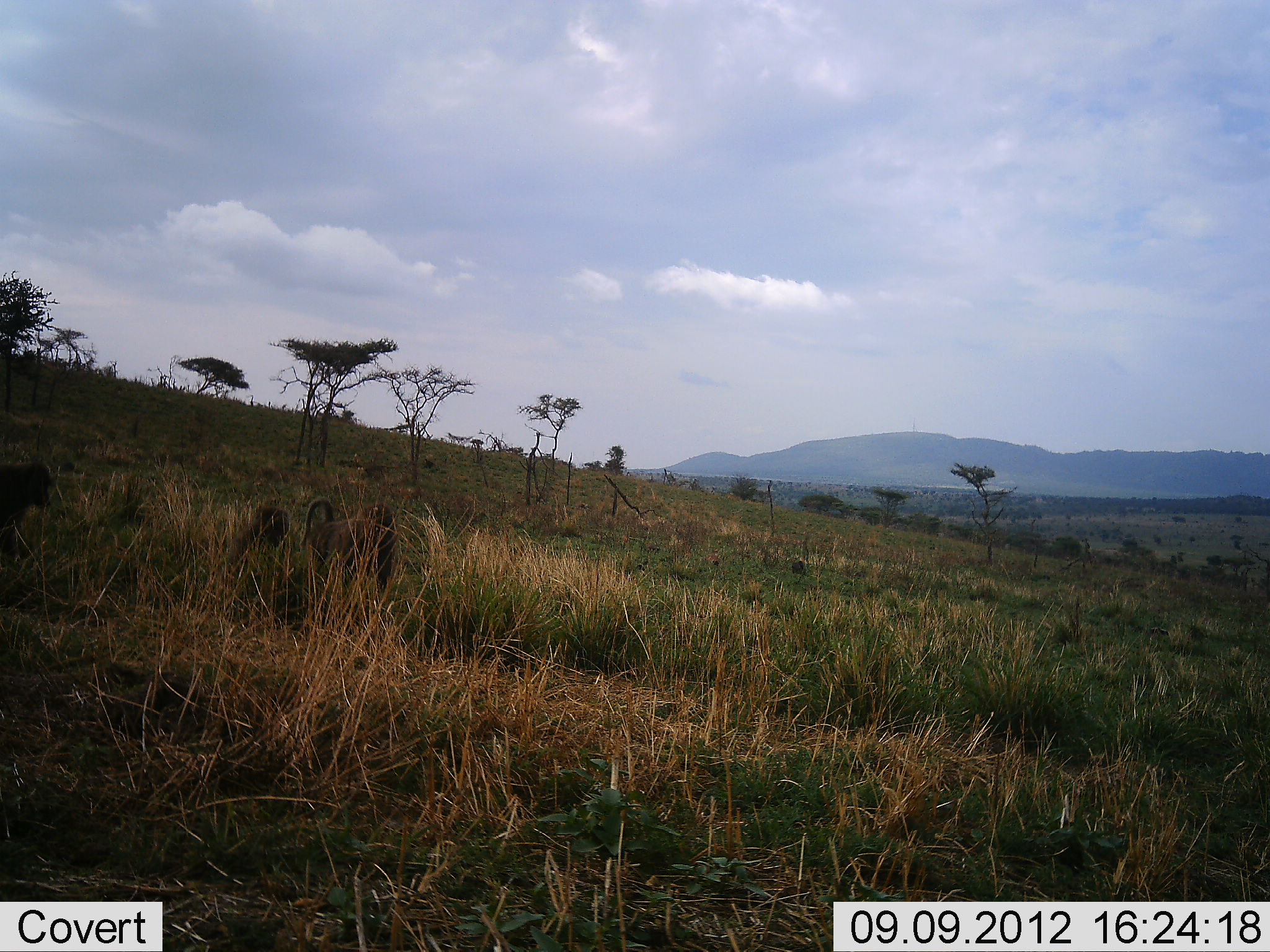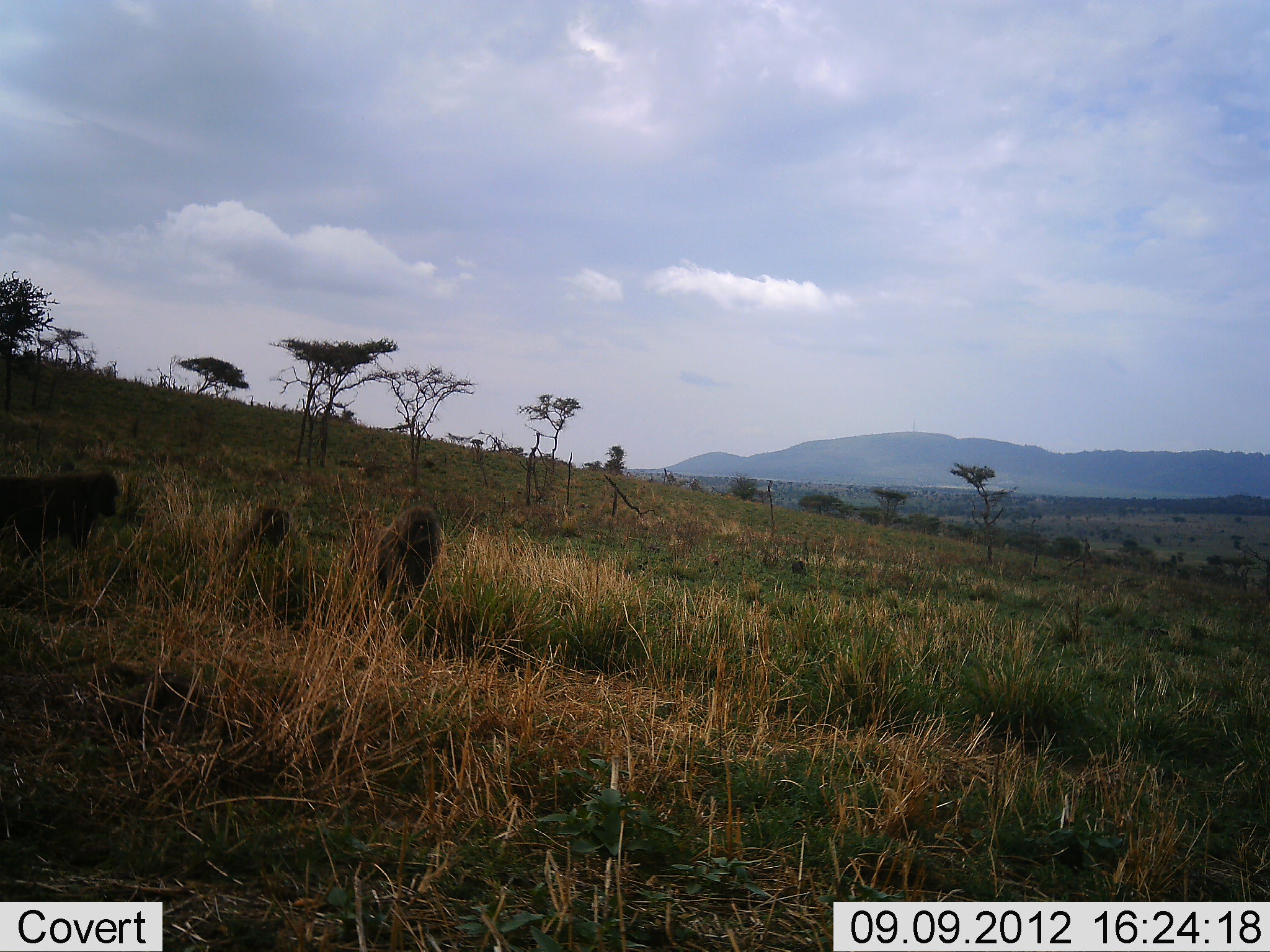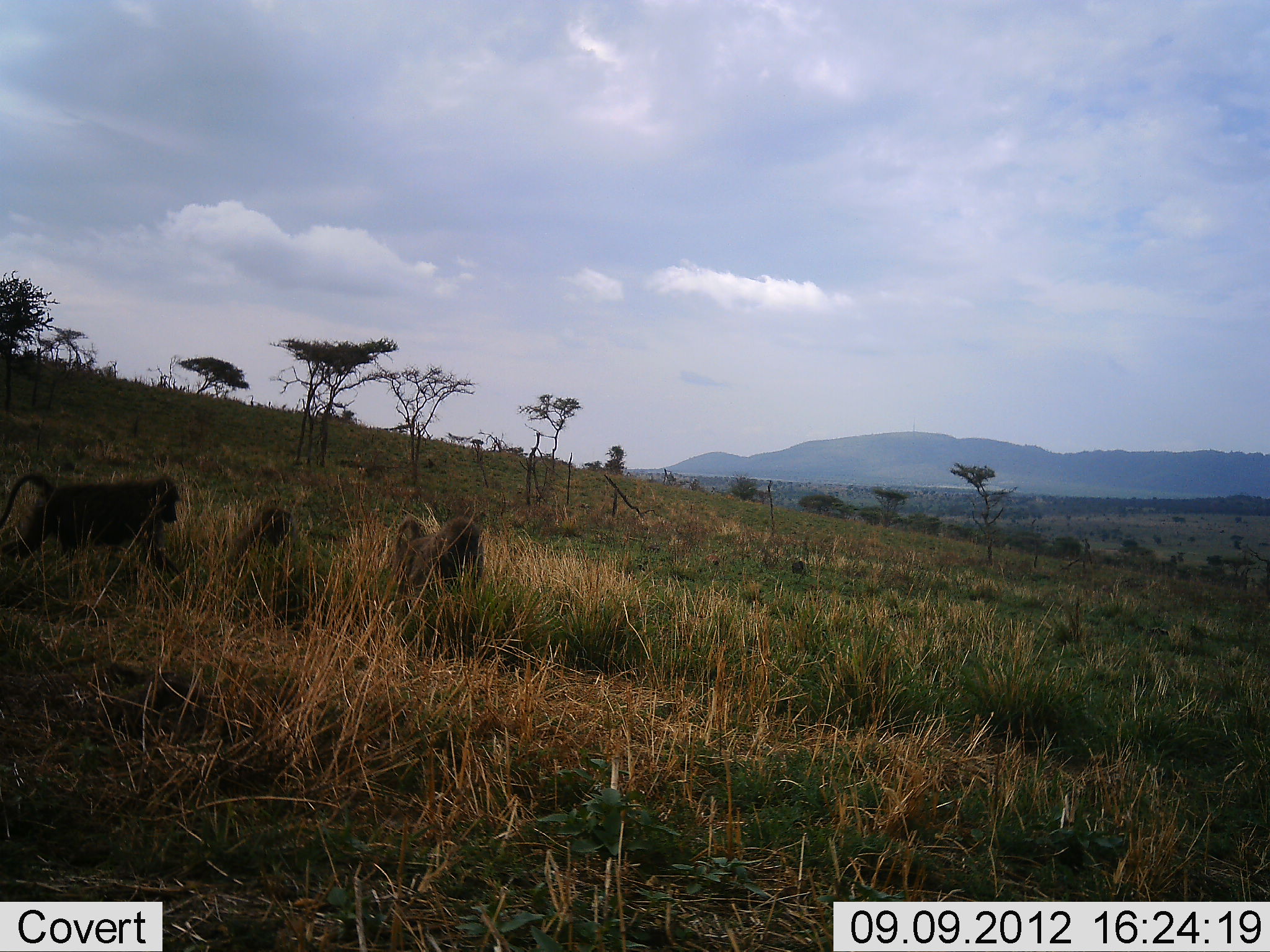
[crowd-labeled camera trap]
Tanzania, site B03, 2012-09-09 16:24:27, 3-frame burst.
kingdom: Animalia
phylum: Chordata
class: Mammalia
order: Primates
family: Cercopithecidae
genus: Papio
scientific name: Papio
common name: baboon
Baboon (Papio), count 3. Behavior (volunteer vote fractions): standing 20%, resting 40%, moving 80%, interacting 0%. Young present (vote fraction): 0%. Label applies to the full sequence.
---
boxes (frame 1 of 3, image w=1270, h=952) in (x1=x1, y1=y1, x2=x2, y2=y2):
animal: (x1=300, y1=495, x2=398, y2=595); (x1=224, y1=502, x2=297, y2=585); (x1=0, y1=460, x2=57, y2=562)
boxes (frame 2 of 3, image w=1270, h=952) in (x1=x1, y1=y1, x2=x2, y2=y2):
animal: (x1=0, y1=468, x2=122, y2=555); (x1=346, y1=504, x2=442, y2=598); (x1=230, y1=501, x2=292, y2=564)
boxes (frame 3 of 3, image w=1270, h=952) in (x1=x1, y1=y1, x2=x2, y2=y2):
animal: (x1=1, y1=469, x2=181, y2=580); (x1=391, y1=513, x2=485, y2=590); (x1=235, y1=504, x2=297, y2=557)